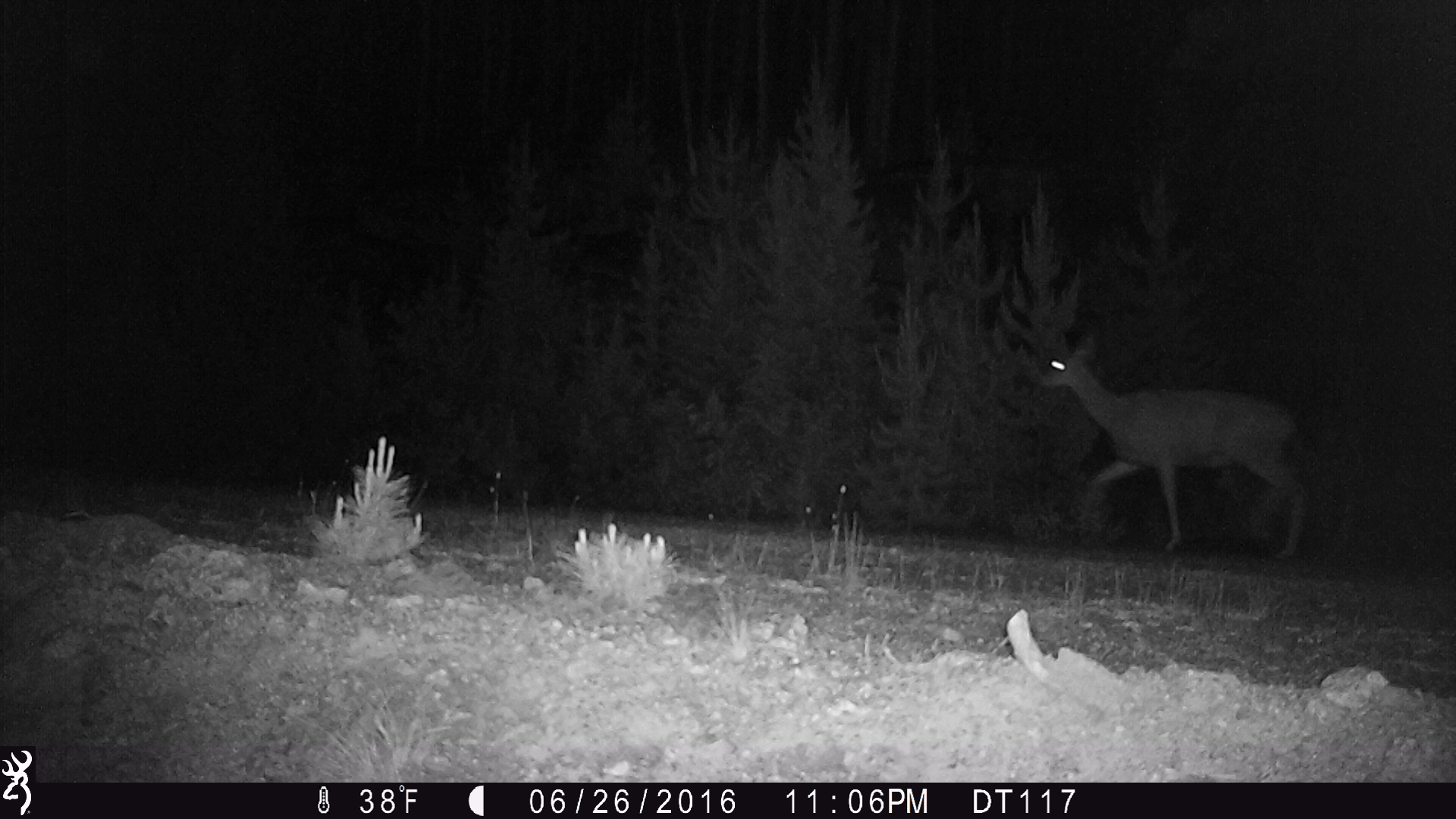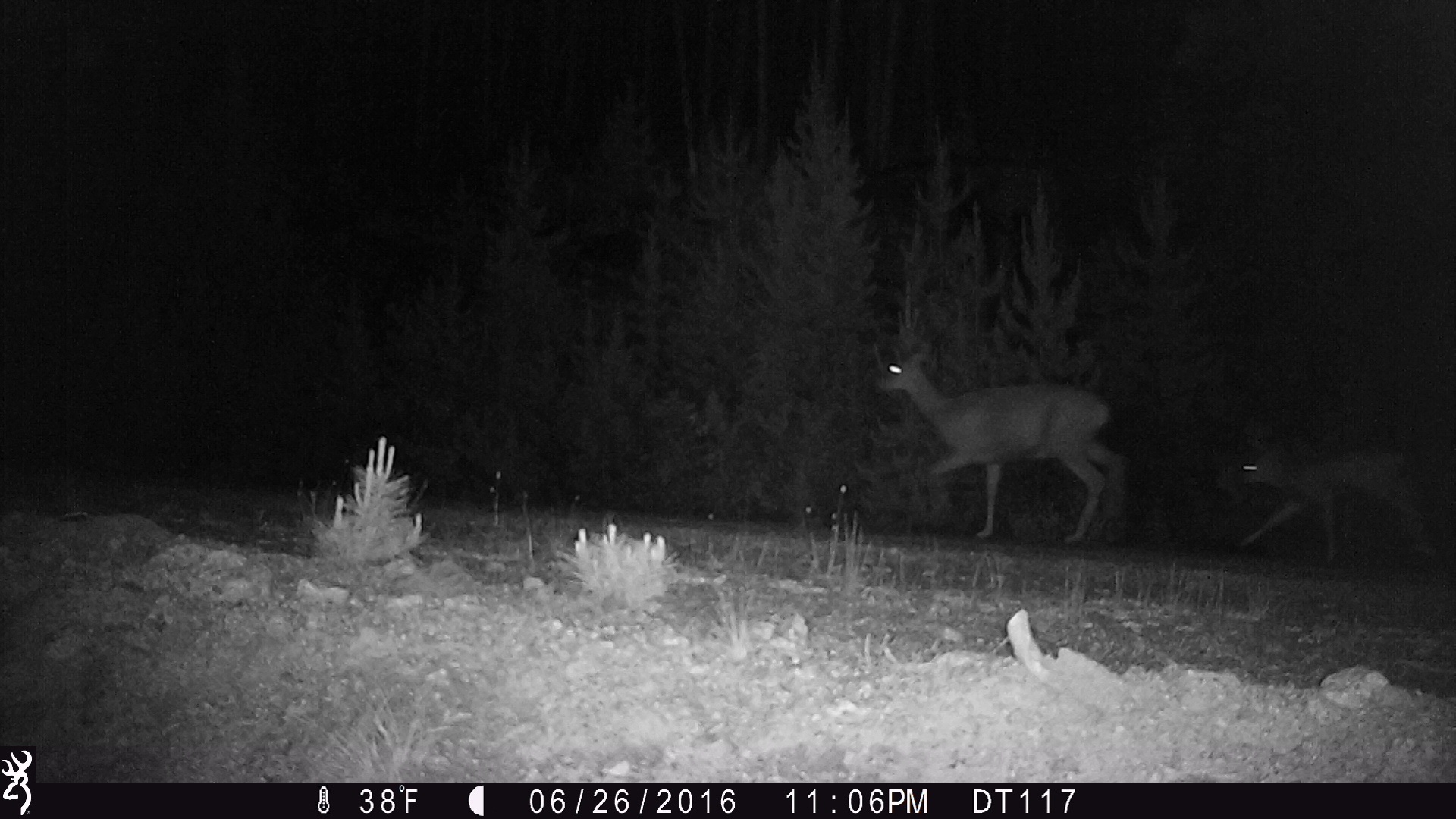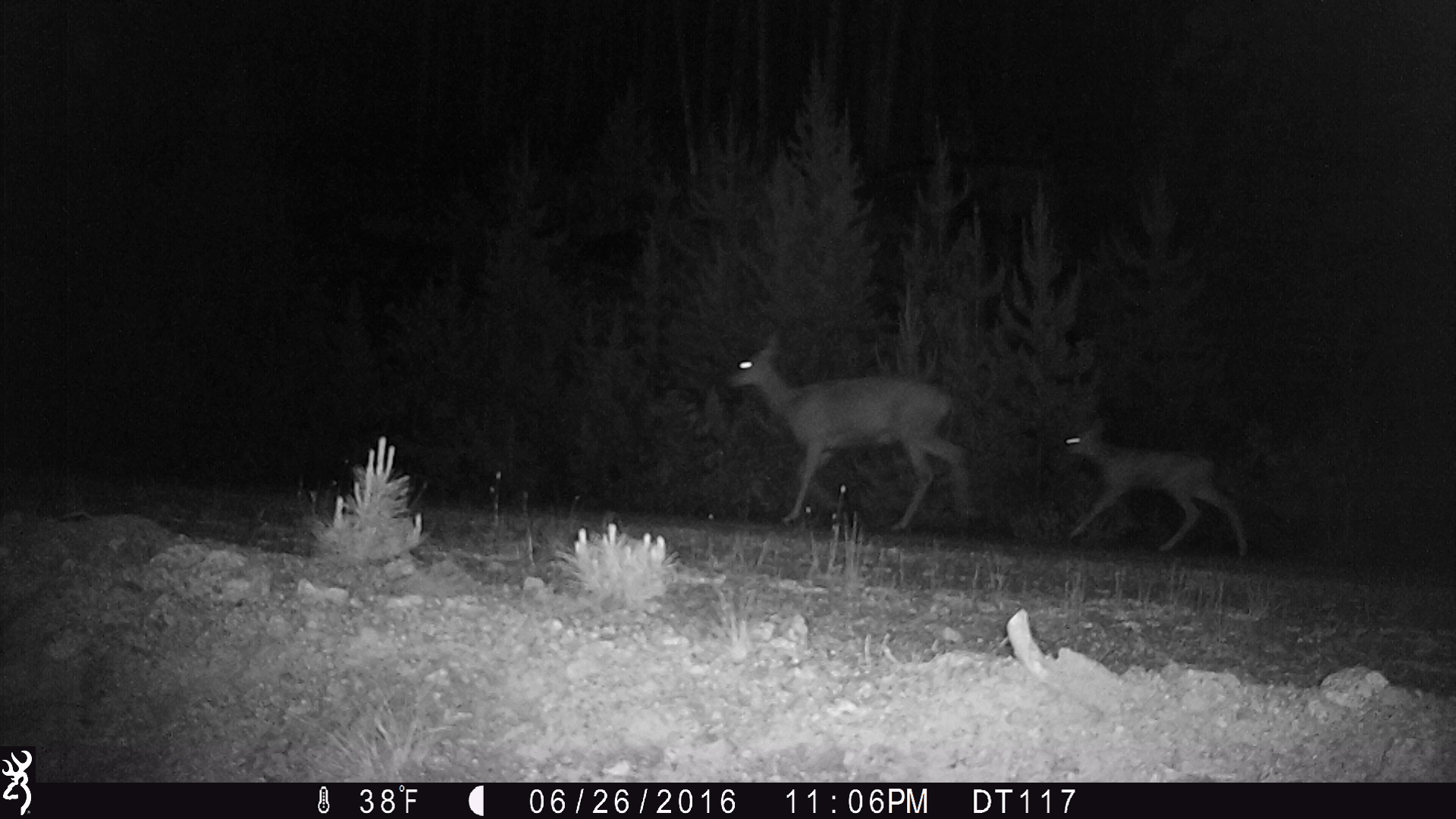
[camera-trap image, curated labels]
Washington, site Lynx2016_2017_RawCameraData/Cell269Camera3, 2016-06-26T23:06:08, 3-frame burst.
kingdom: Animalia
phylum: Chordata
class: Mammalia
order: Artiodactyla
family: Cervidae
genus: Odocoileus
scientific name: Odocoileus hemionus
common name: mule deer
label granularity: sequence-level